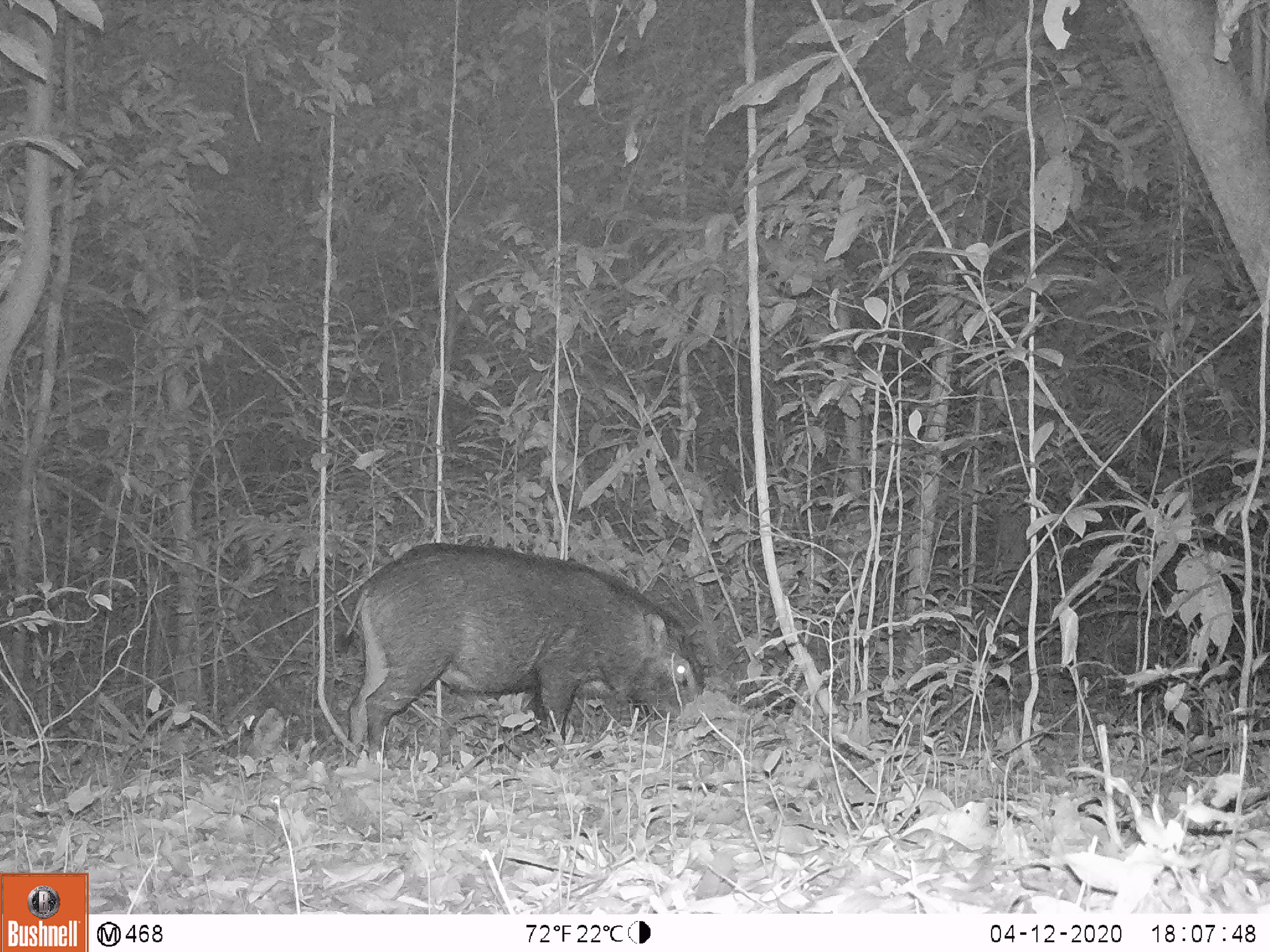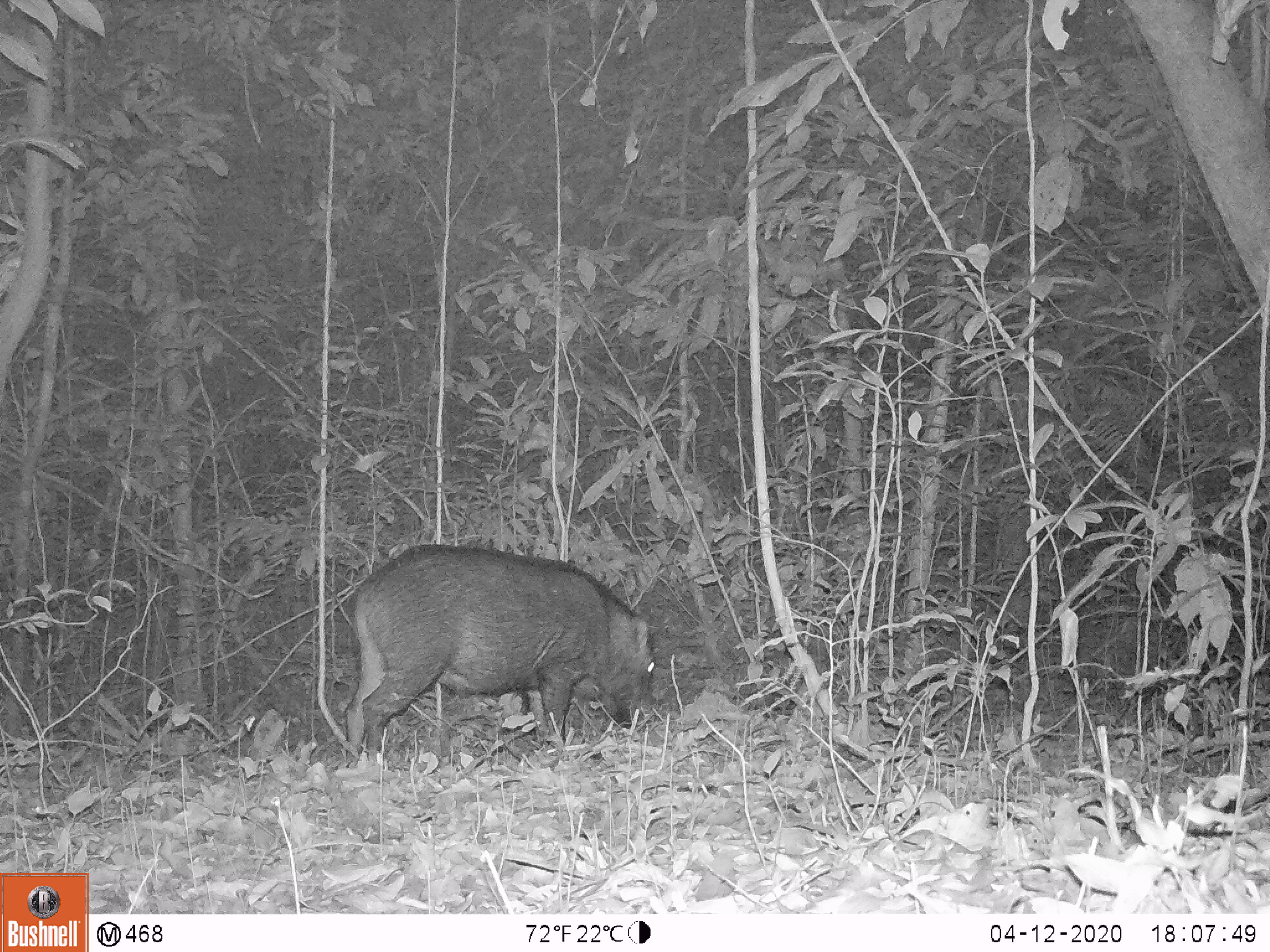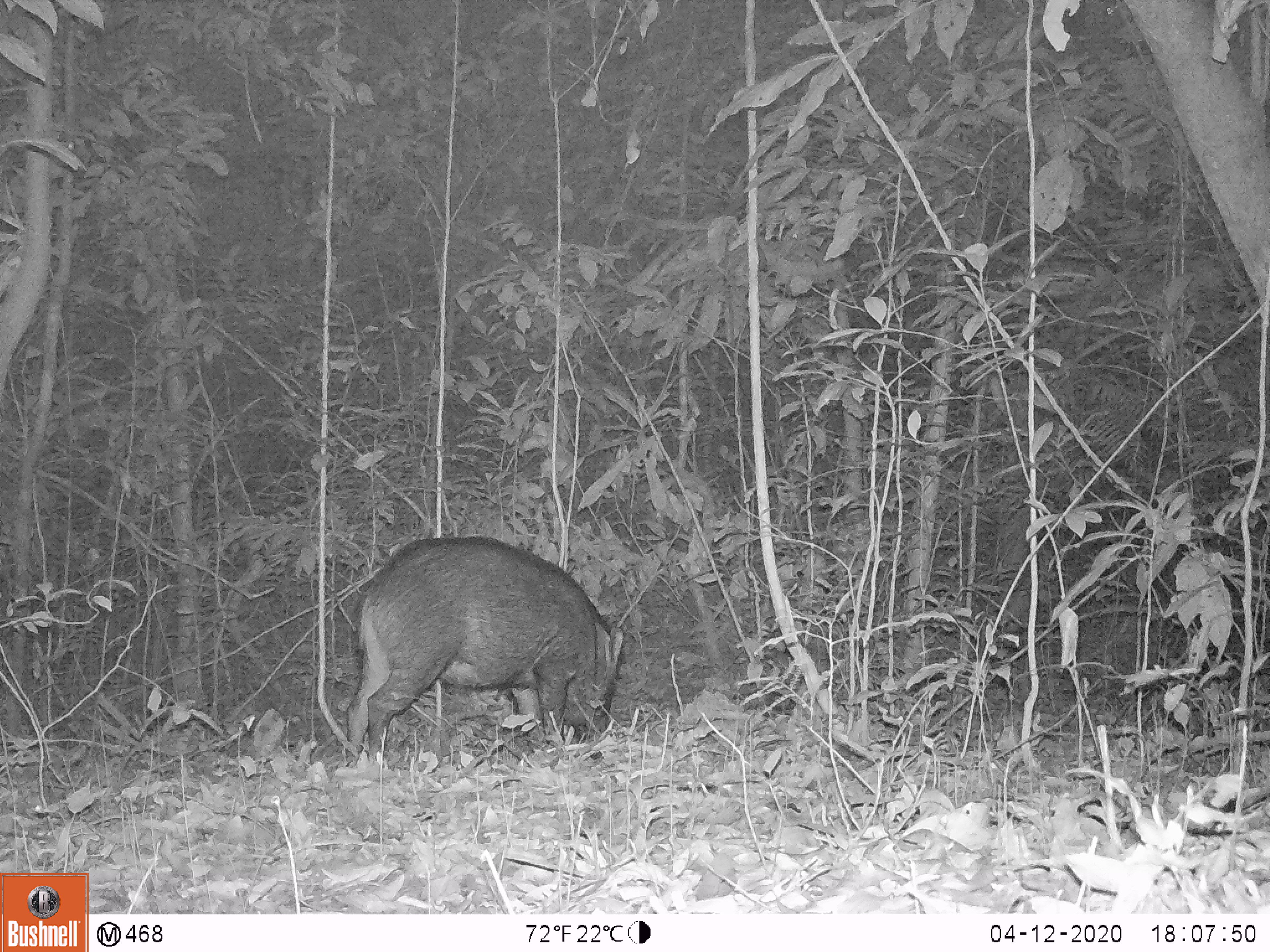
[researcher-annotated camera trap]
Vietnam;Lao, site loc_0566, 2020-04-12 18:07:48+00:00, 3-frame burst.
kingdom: Animalia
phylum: Chordata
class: Mammalia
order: Artiodactyla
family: Suidae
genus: Sus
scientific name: Sus scrofa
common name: eurasian wild pig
Eurasian wild pig (Sus scrofa). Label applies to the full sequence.